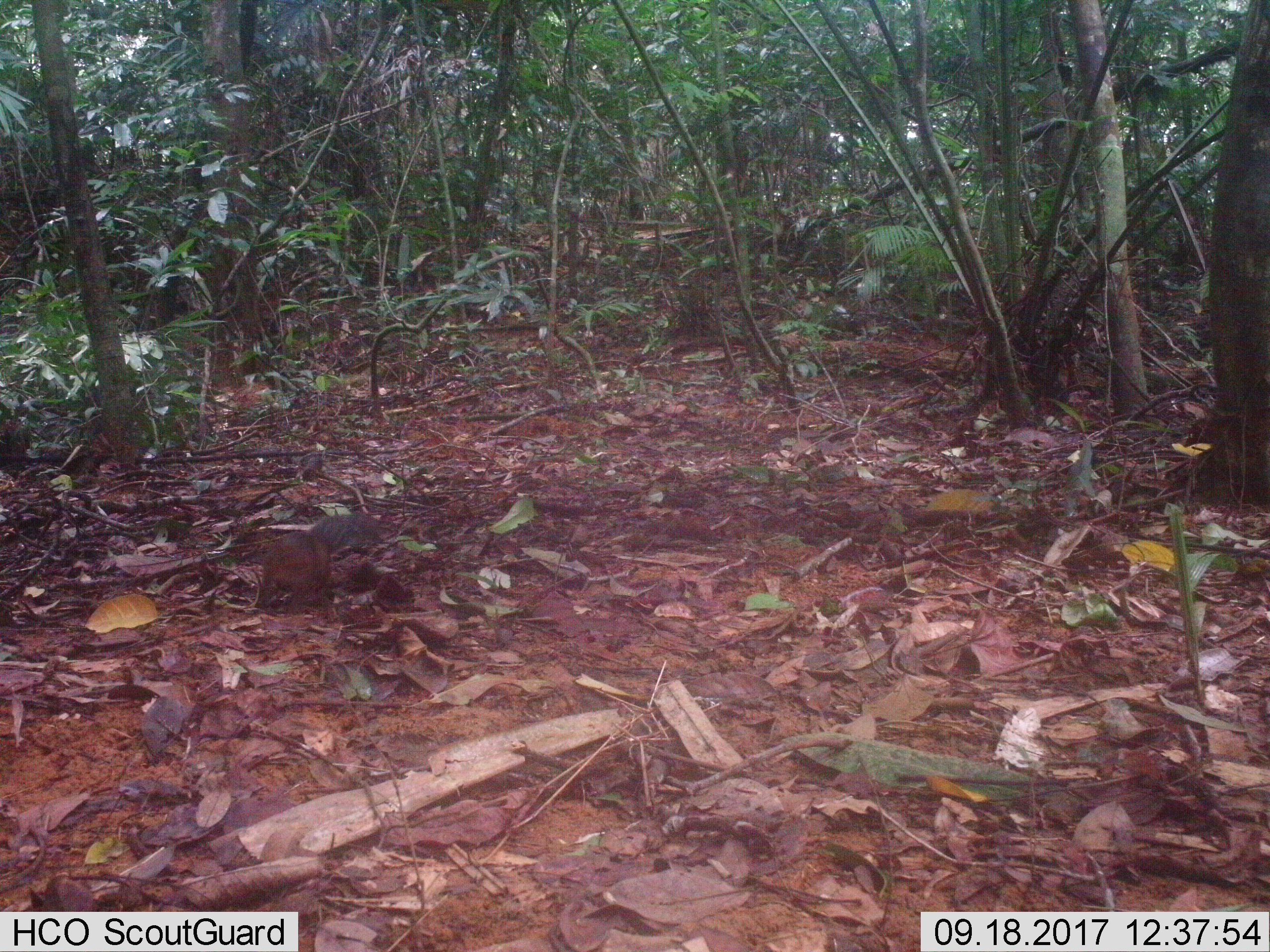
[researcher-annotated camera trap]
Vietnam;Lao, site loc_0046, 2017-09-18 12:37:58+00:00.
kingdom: Animalia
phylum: Chordata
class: Mammalia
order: Rodentia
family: Sciuridae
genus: Dremomys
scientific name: Dremomys rufigenis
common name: red-cheeked squirrel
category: red cheeked squirrel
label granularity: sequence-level